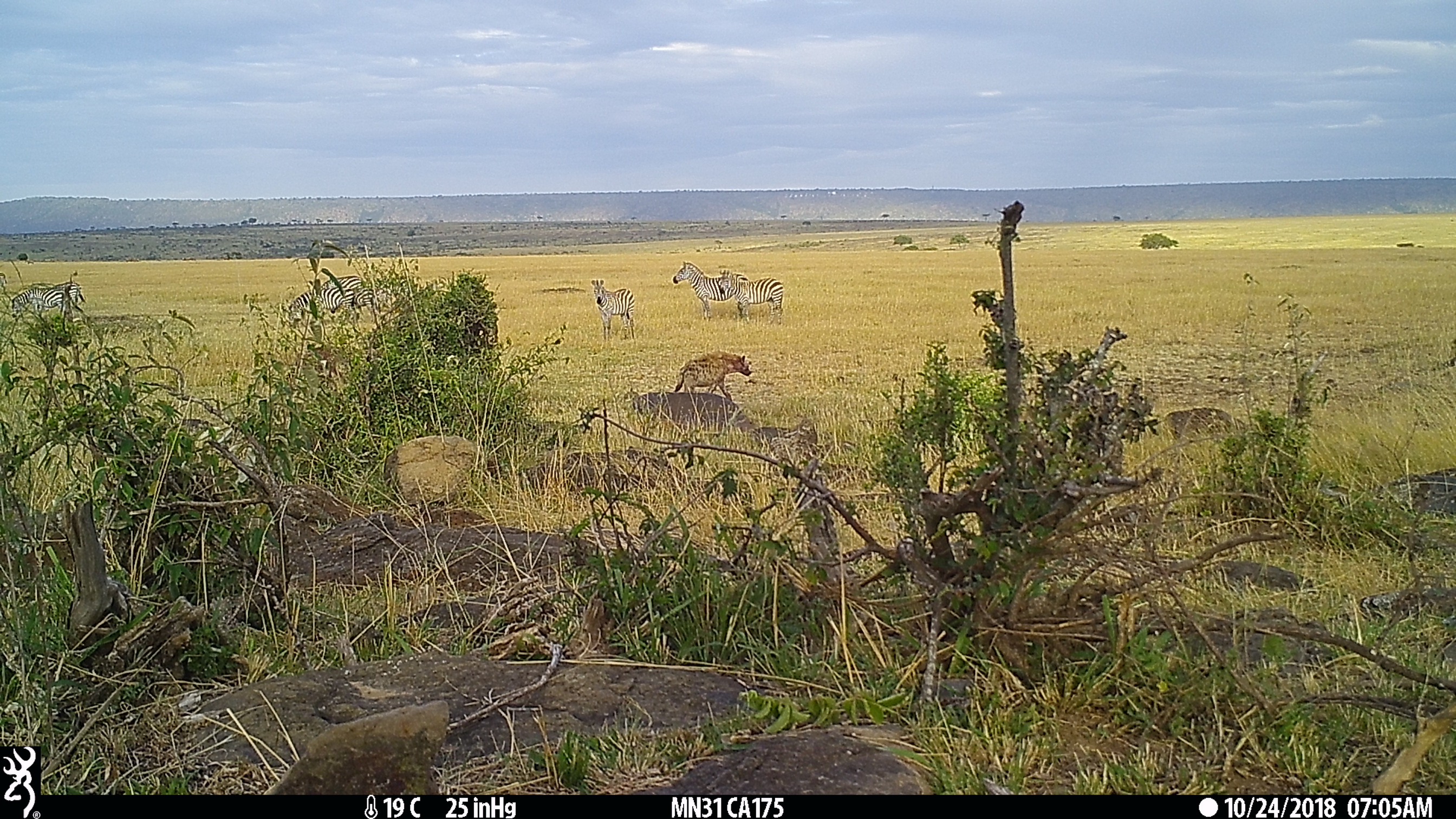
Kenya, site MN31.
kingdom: Animalia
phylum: Chordata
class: Mammalia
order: Carnivora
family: Hyaenidae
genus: Crocuta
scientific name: Crocuta crocuta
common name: spotted hyena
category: hyena spotted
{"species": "hyena spotted (spotted hyena) (Crocuta crocuta)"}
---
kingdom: Animalia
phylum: Chordata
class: Mammalia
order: Perissodactyla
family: Equidae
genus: Equus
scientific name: Equus quagga burchellii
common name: burchell's zebra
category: zebra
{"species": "zebra (burchell's zebra) (Equus quagga burchellii)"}